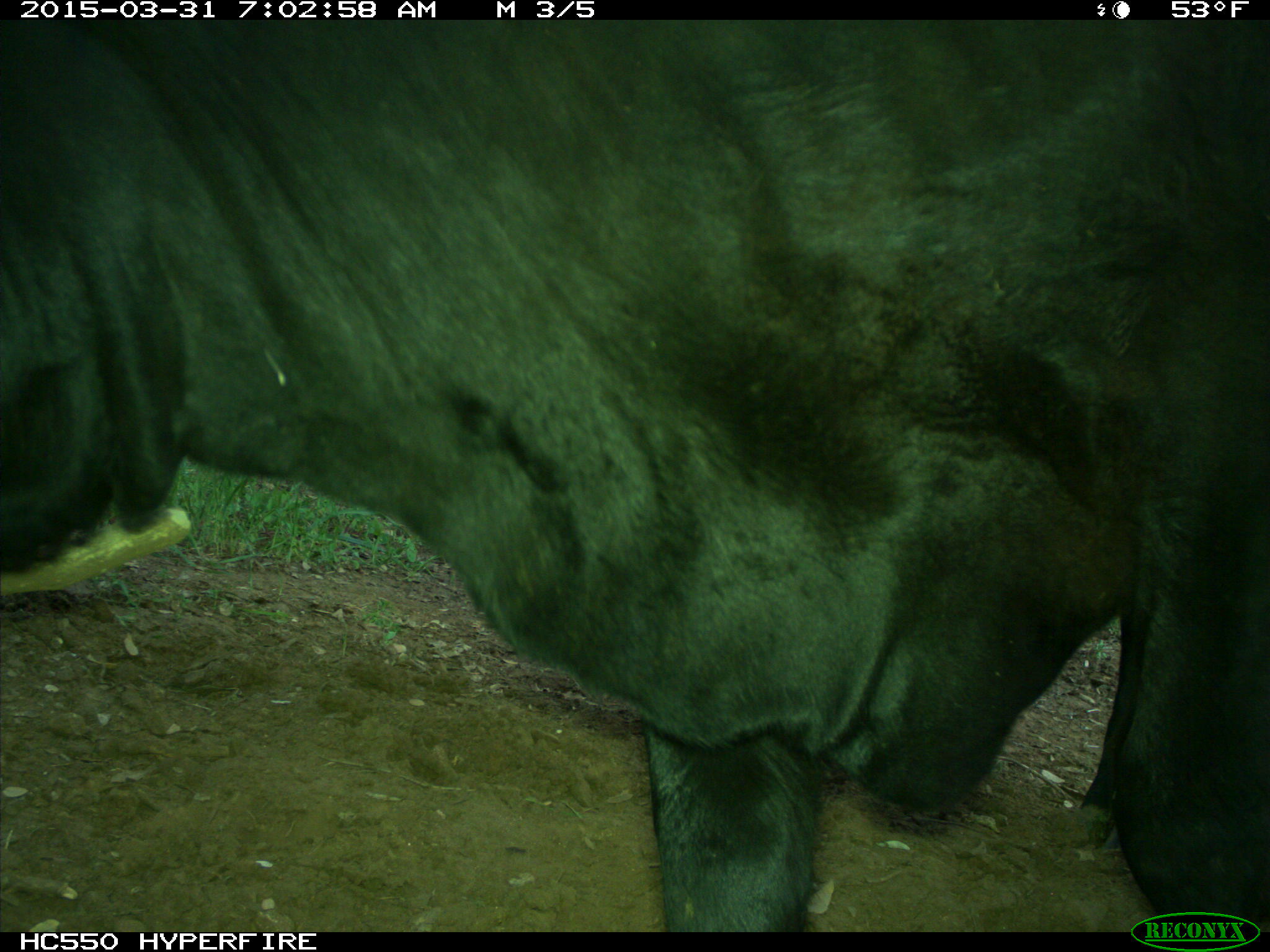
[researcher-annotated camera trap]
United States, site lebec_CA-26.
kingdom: Animalia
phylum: Chordata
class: Mammalia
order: Artiodactyla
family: Bovidae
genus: Bos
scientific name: Bos taurus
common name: domestic cow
Bos taurus (domestic cow).